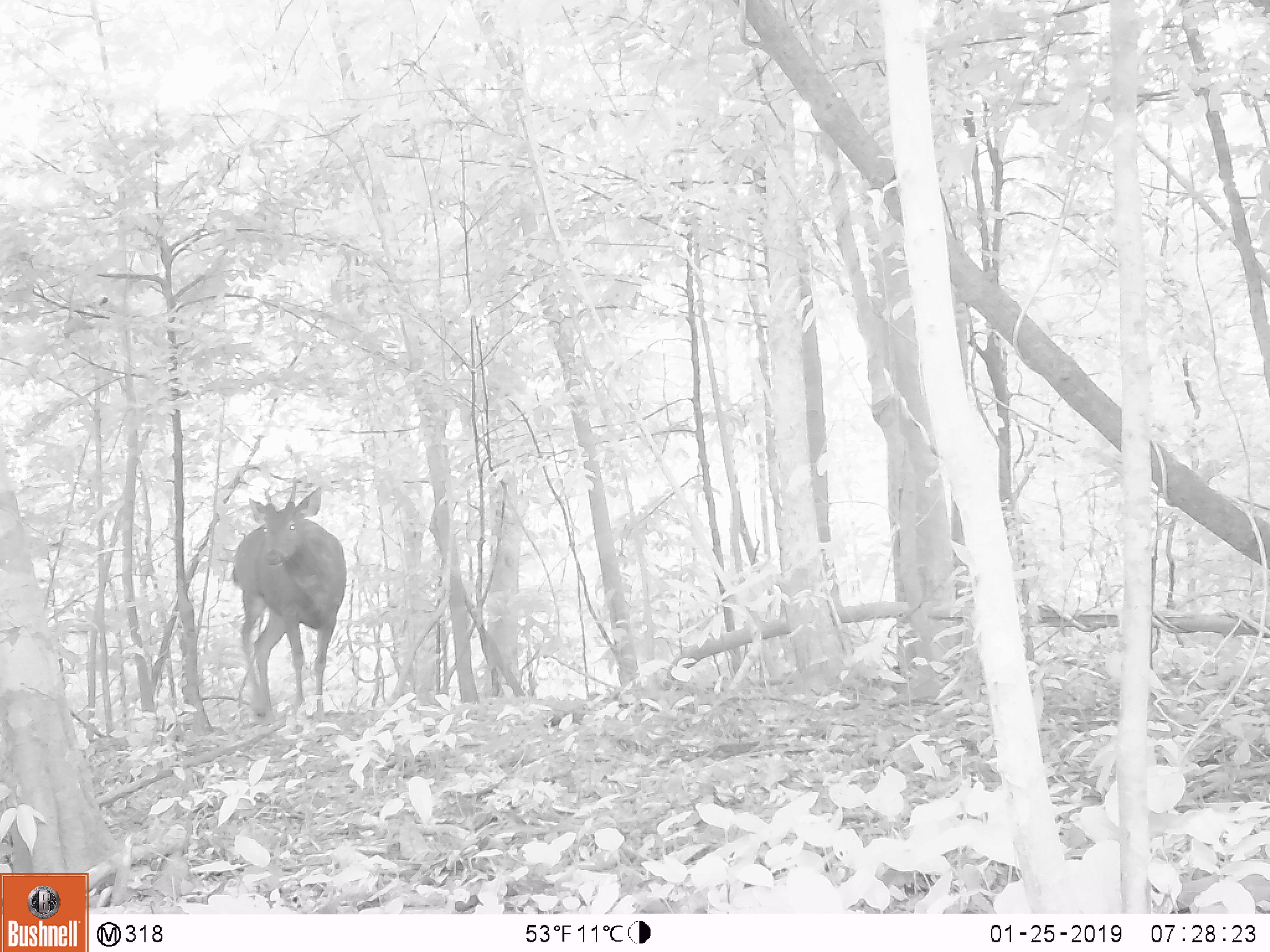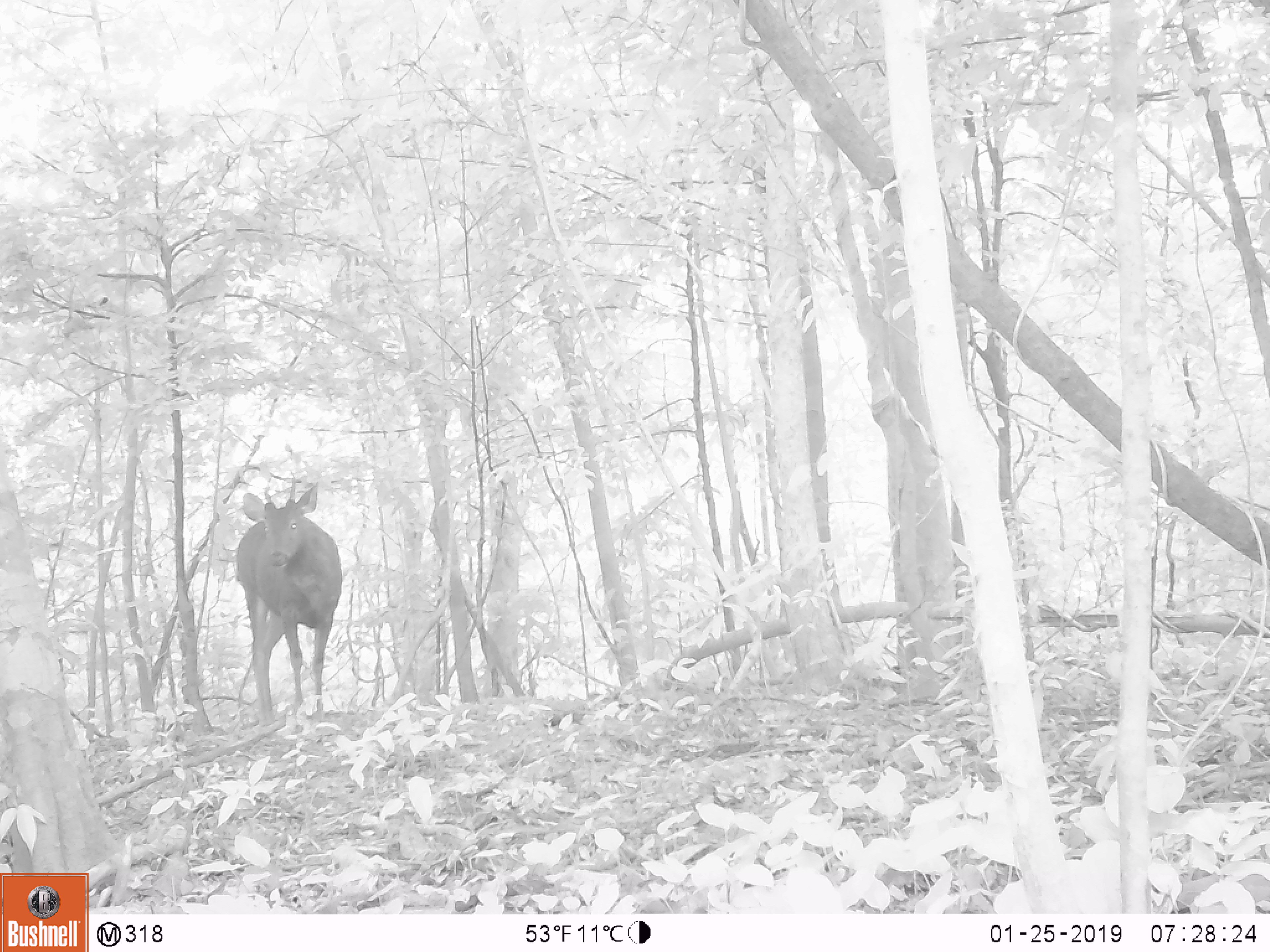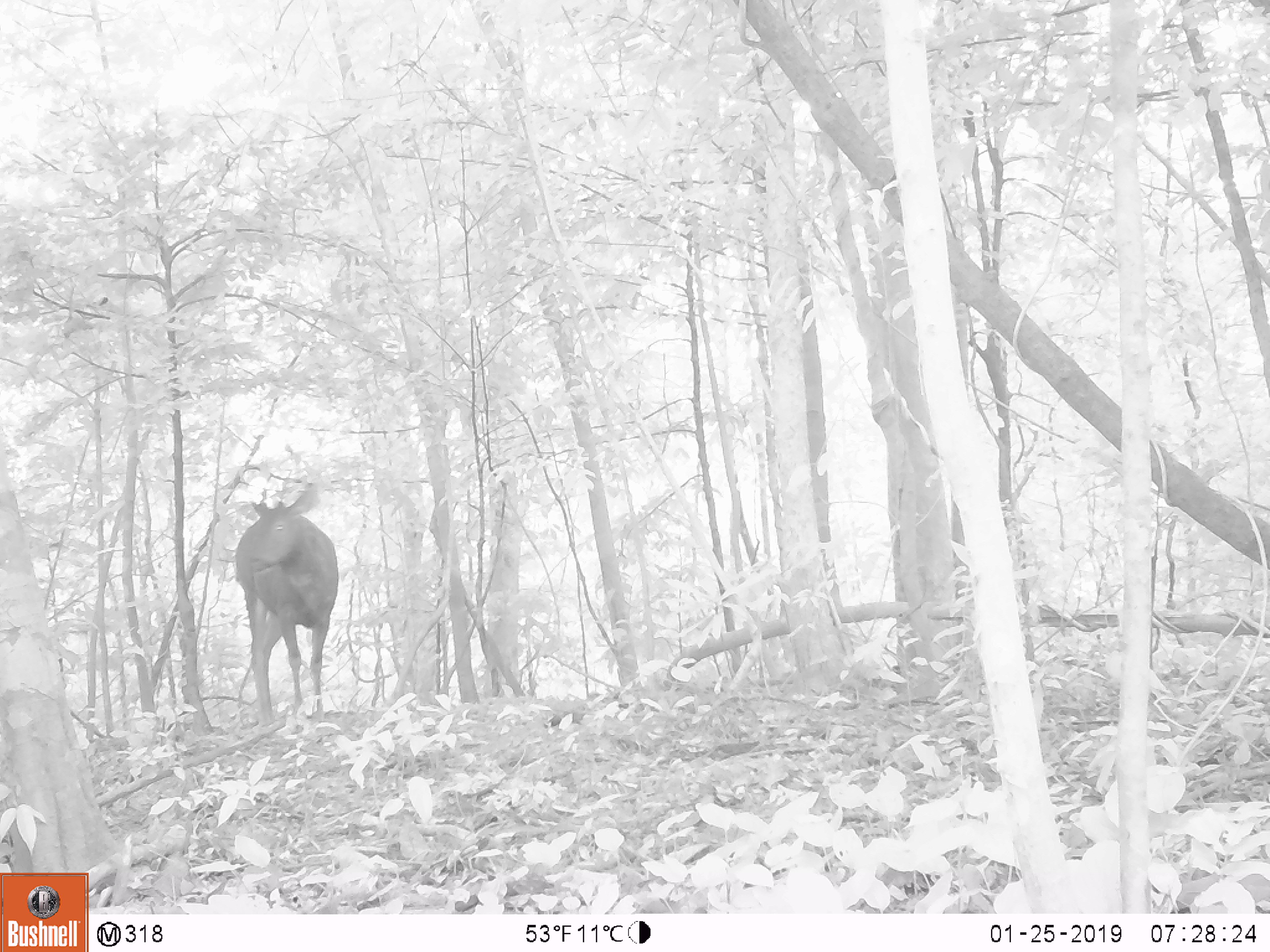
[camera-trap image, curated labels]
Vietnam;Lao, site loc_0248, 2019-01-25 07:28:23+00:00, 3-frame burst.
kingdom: Animalia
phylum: Chordata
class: Mammalia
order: Artiodactyla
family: Cervidae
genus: Rusa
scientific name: Rusa unicolor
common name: sambar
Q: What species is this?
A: Sambar (Rusa unicolor).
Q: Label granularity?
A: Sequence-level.